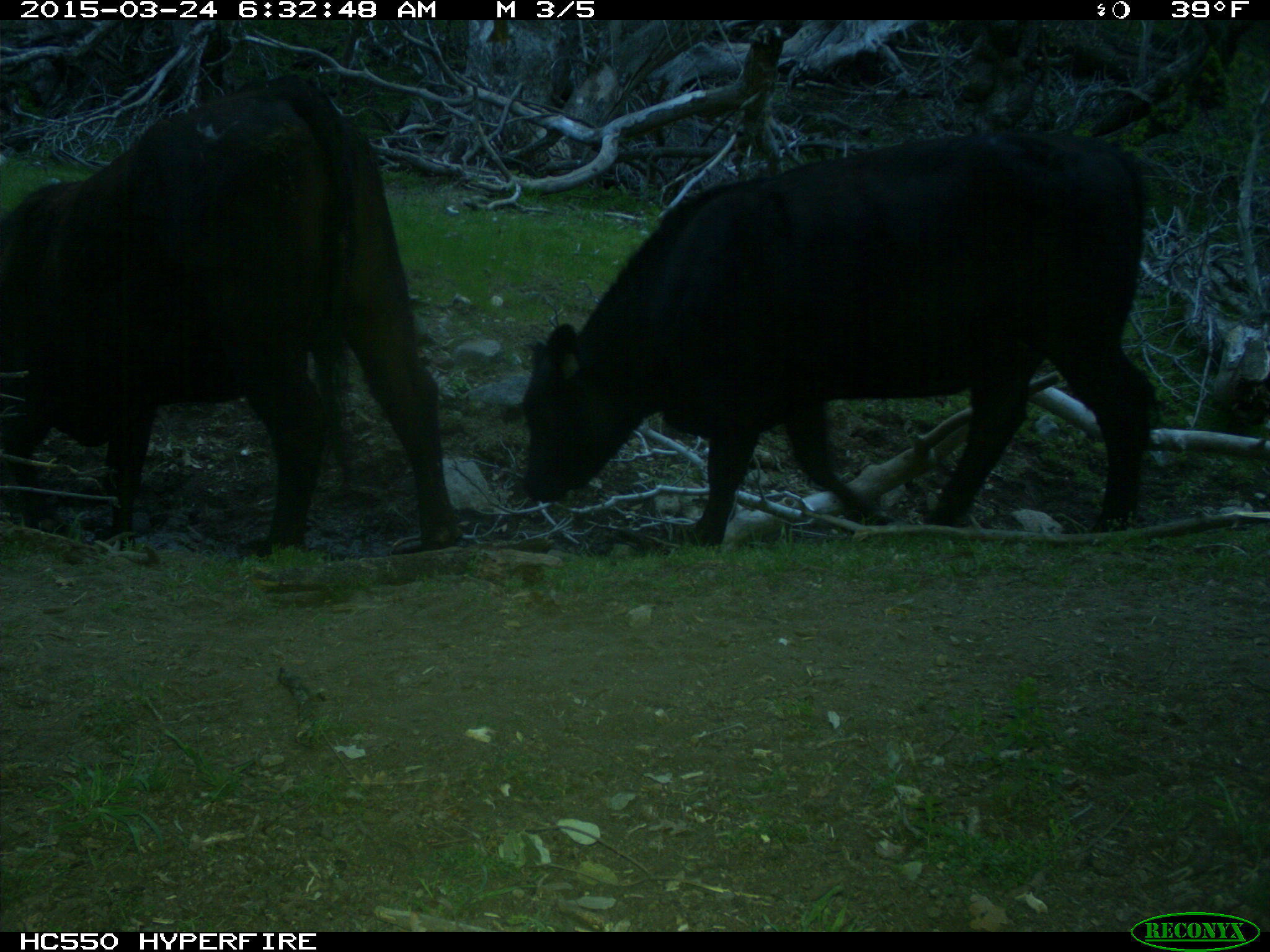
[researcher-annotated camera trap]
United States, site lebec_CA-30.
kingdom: Animalia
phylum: Chordata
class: Mammalia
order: Artiodactyla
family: Bovidae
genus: Bos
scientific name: Bos taurus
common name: domestic cow